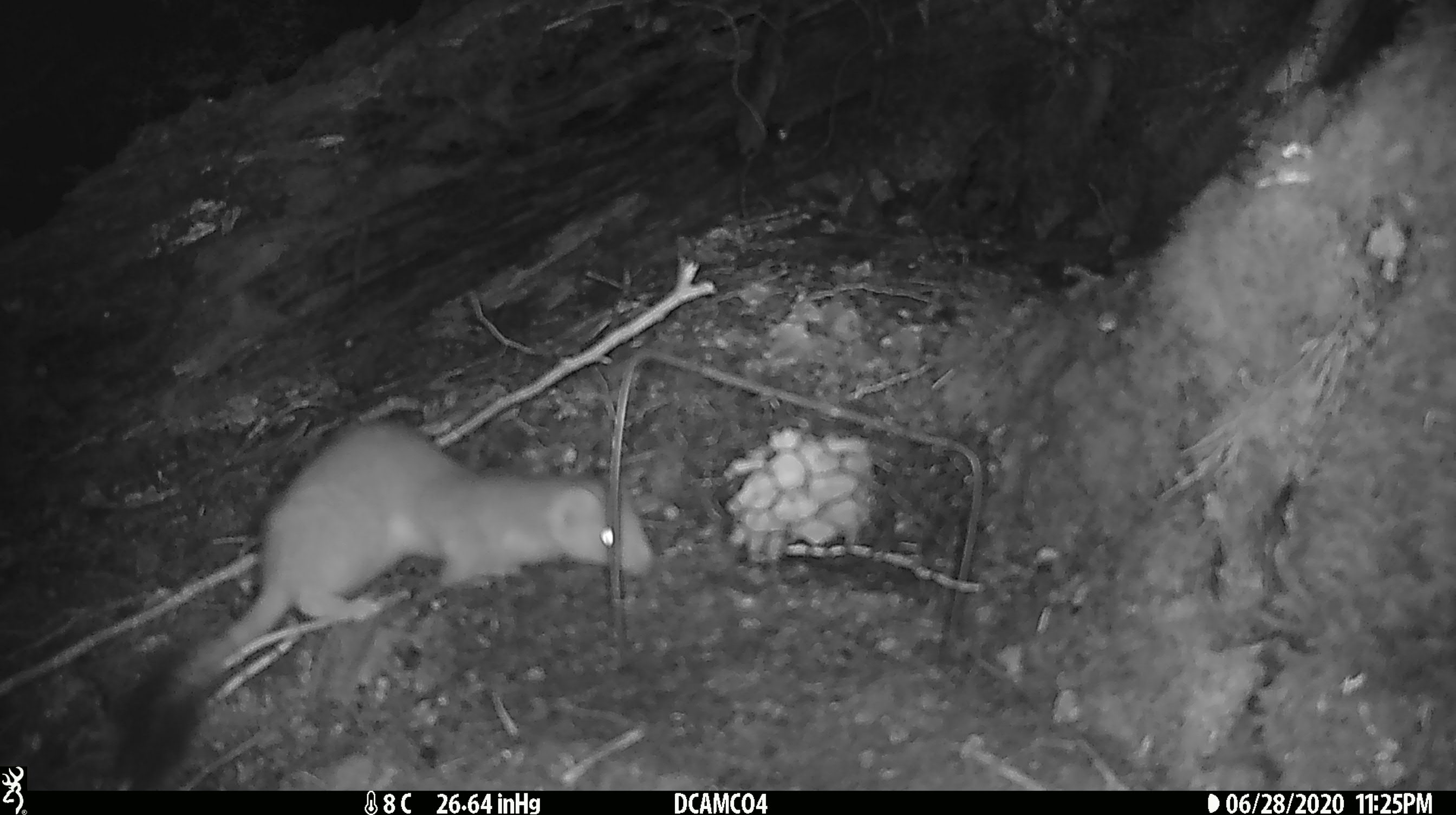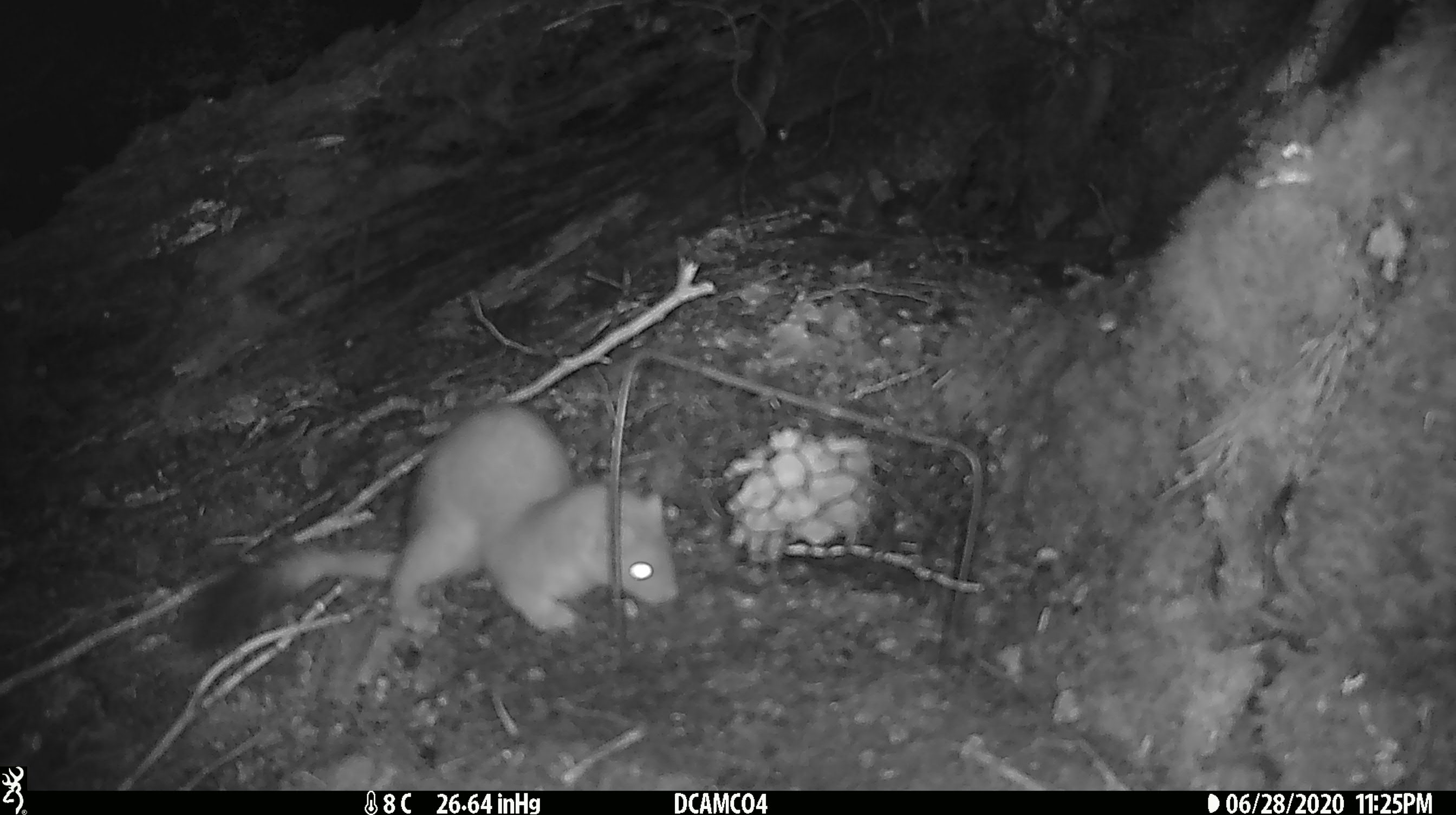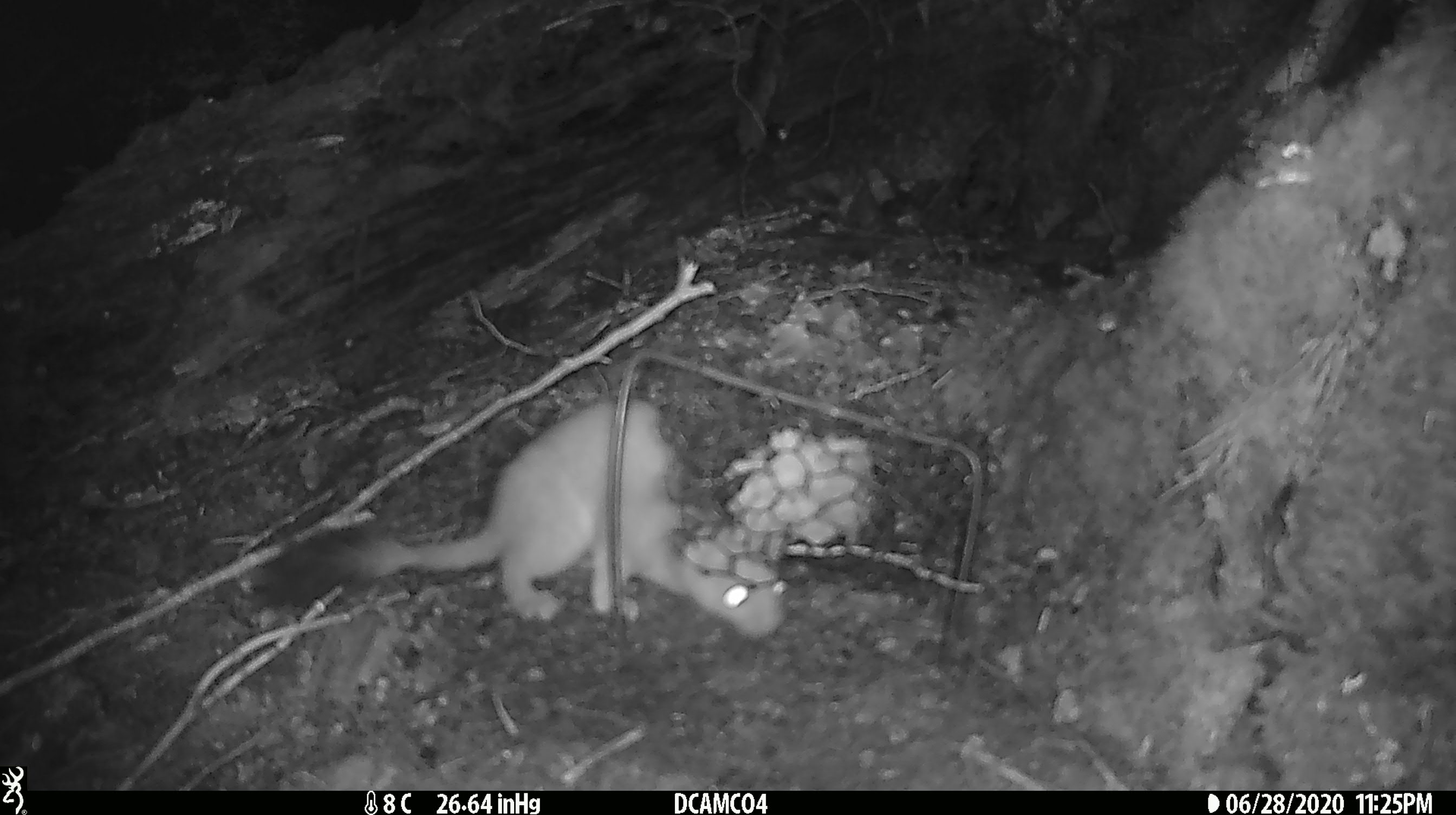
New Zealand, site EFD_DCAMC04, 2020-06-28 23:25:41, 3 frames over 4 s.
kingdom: Animalia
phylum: Chordata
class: Mammalia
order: Carnivora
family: Mustelidae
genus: Mustela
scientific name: Mustela erminea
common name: stoat